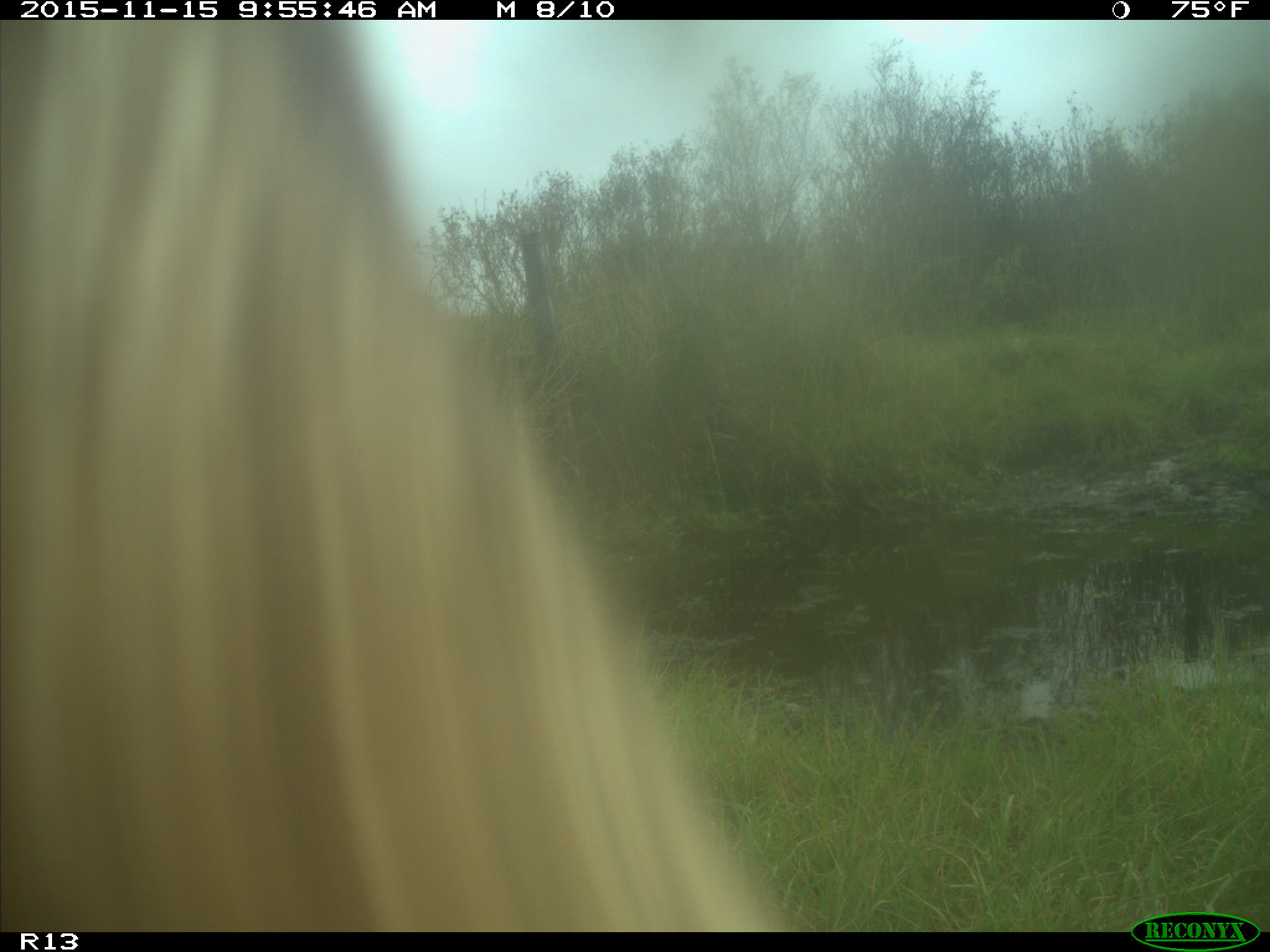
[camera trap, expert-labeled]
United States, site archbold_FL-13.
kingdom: Animalia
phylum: Chordata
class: Mammalia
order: Artiodactyla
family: Bovidae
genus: Bos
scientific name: Bos taurus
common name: domestic cow